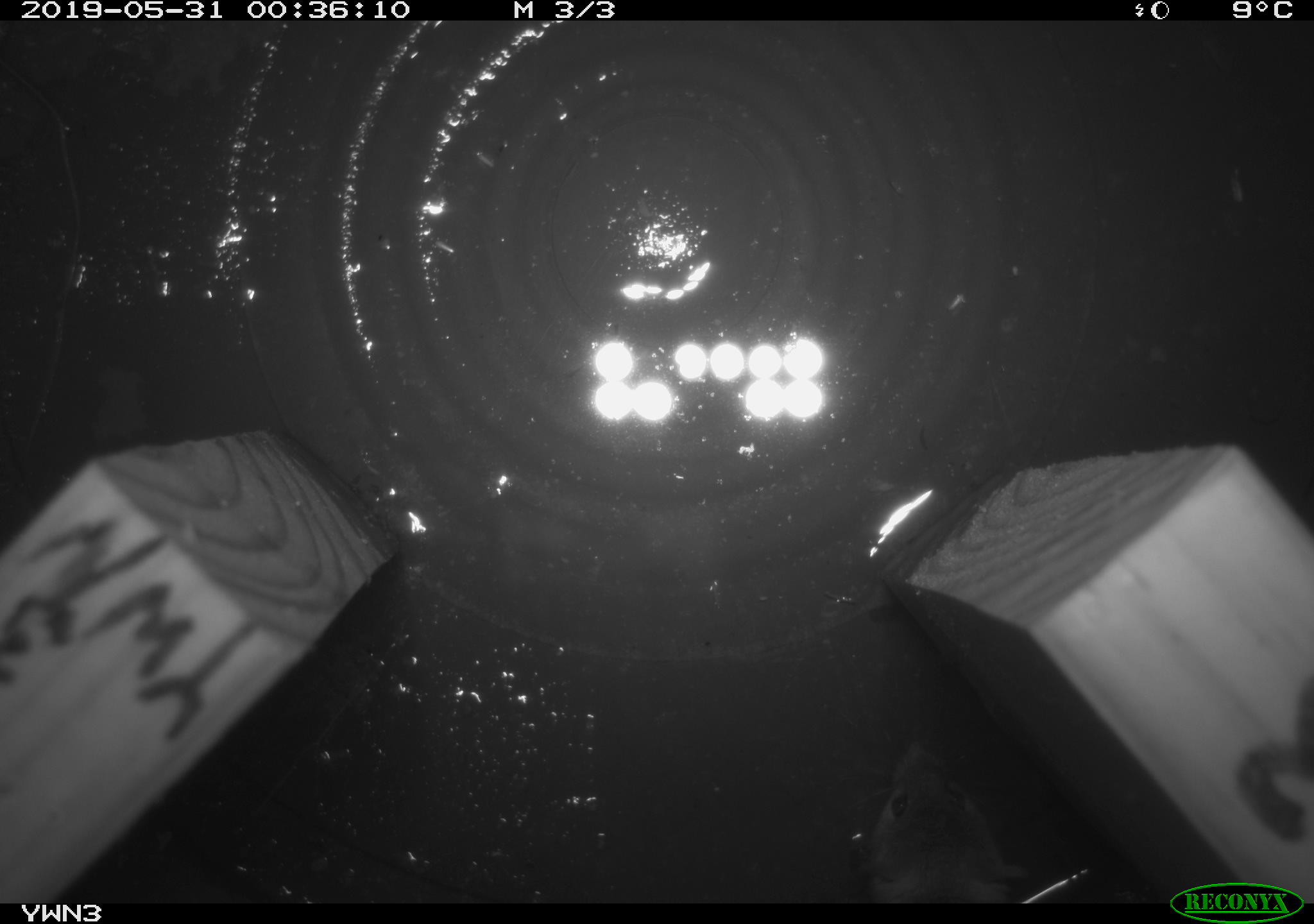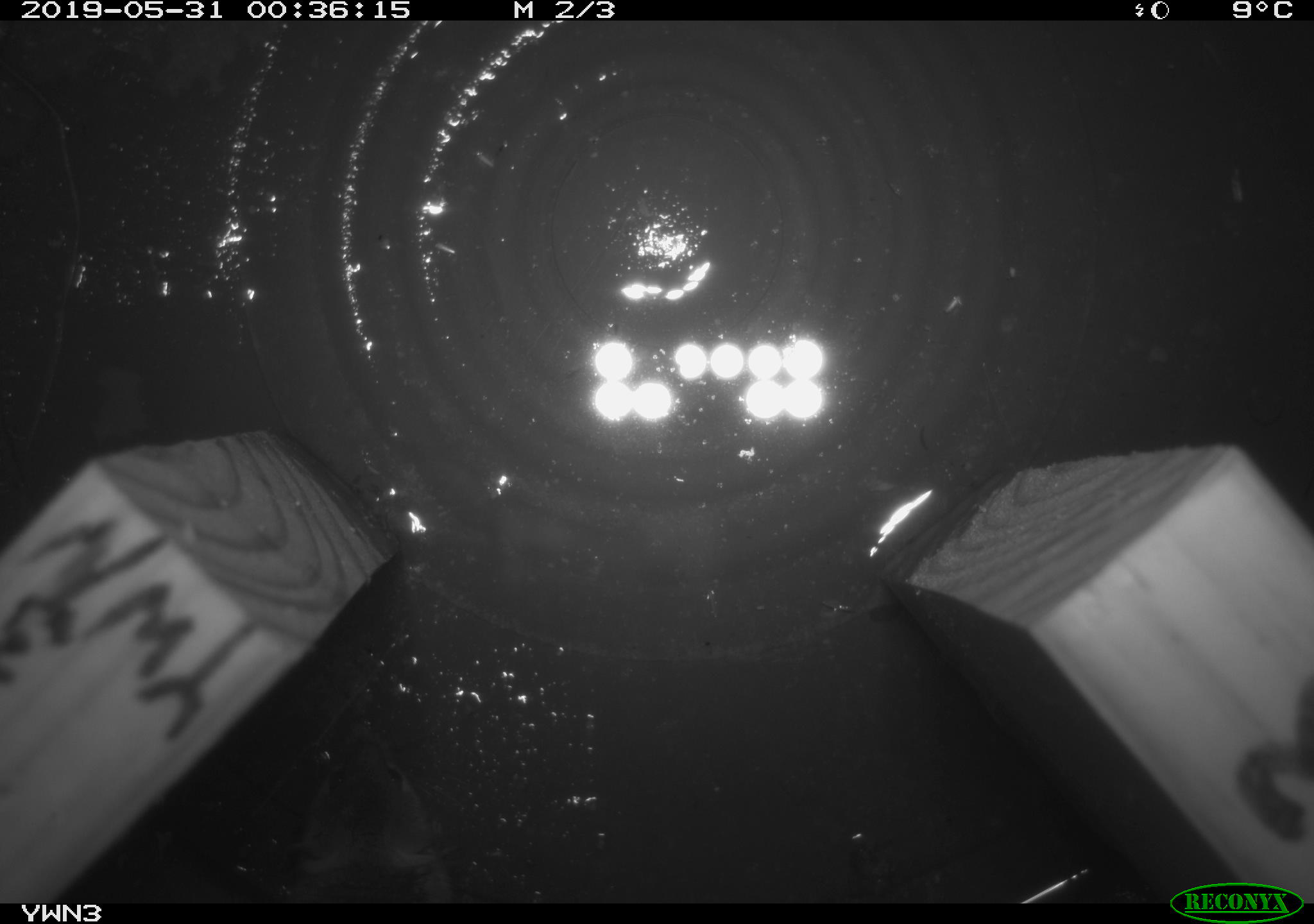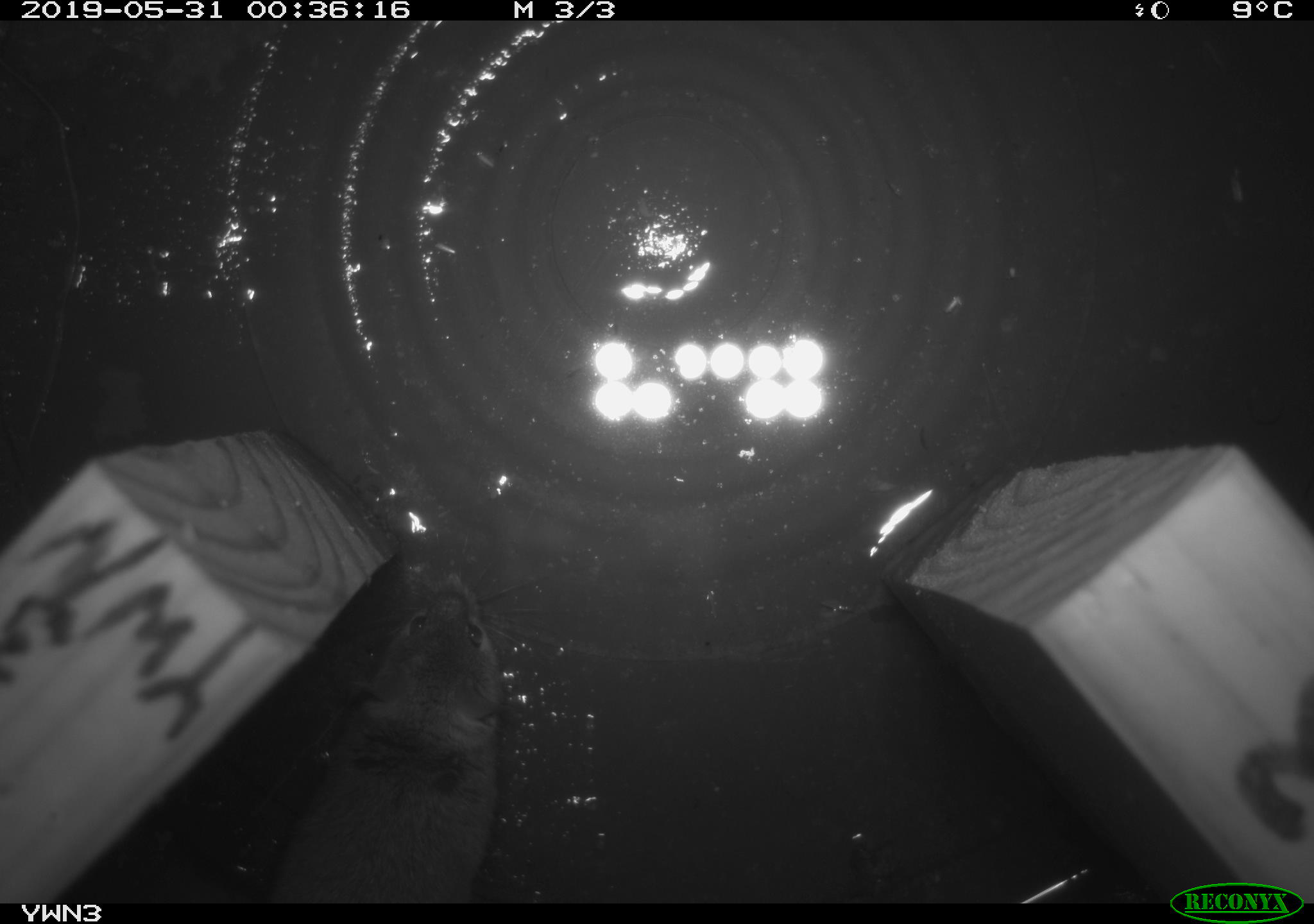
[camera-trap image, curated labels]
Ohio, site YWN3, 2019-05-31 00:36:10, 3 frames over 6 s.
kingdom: Animalia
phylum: Chordata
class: Mammalia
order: Rodentia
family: Cricetidae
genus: Peromyscus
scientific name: Peromyscus leucopus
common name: white-footed mouse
White-footed mouse (Peromyscus leucopus).